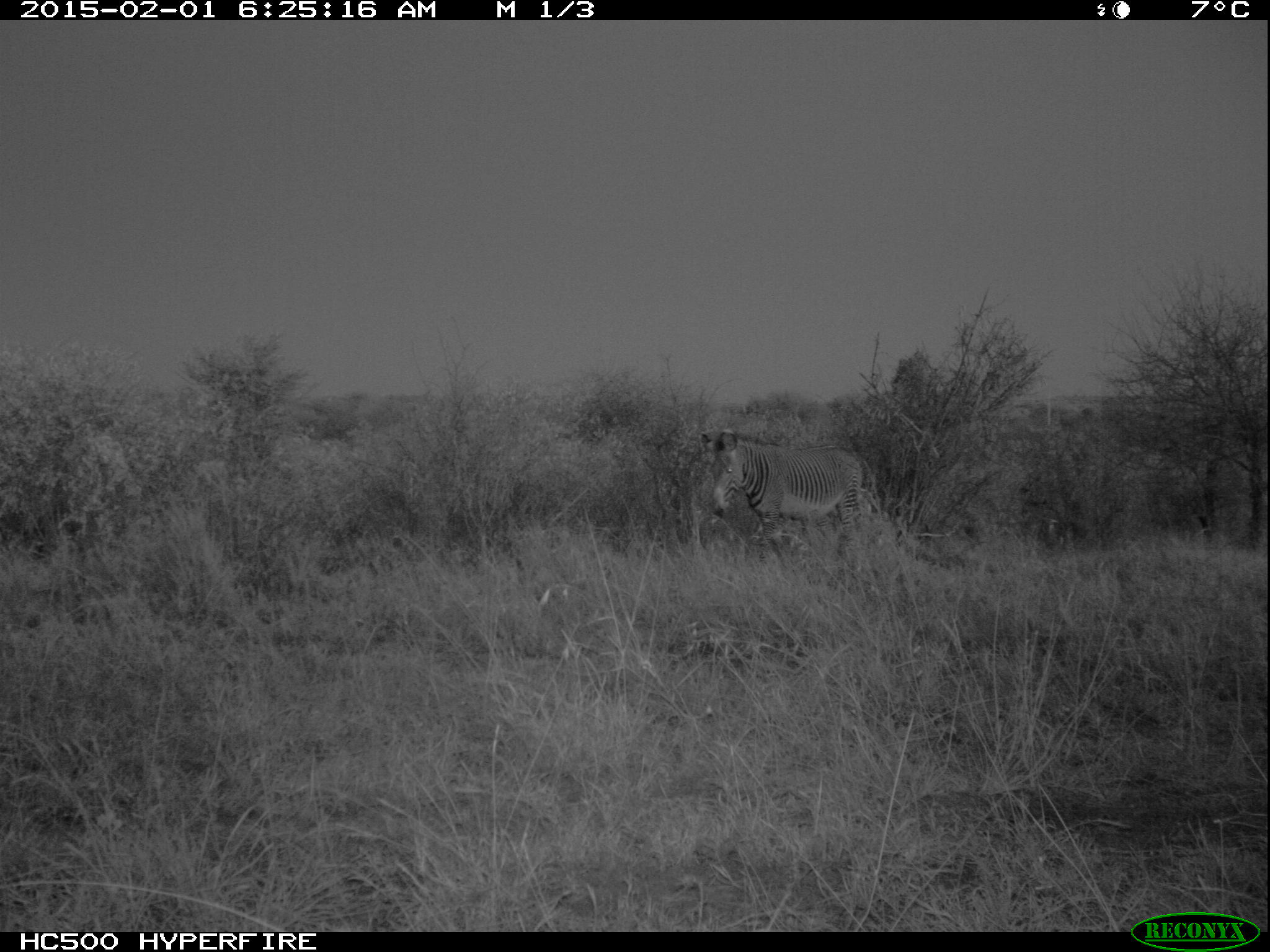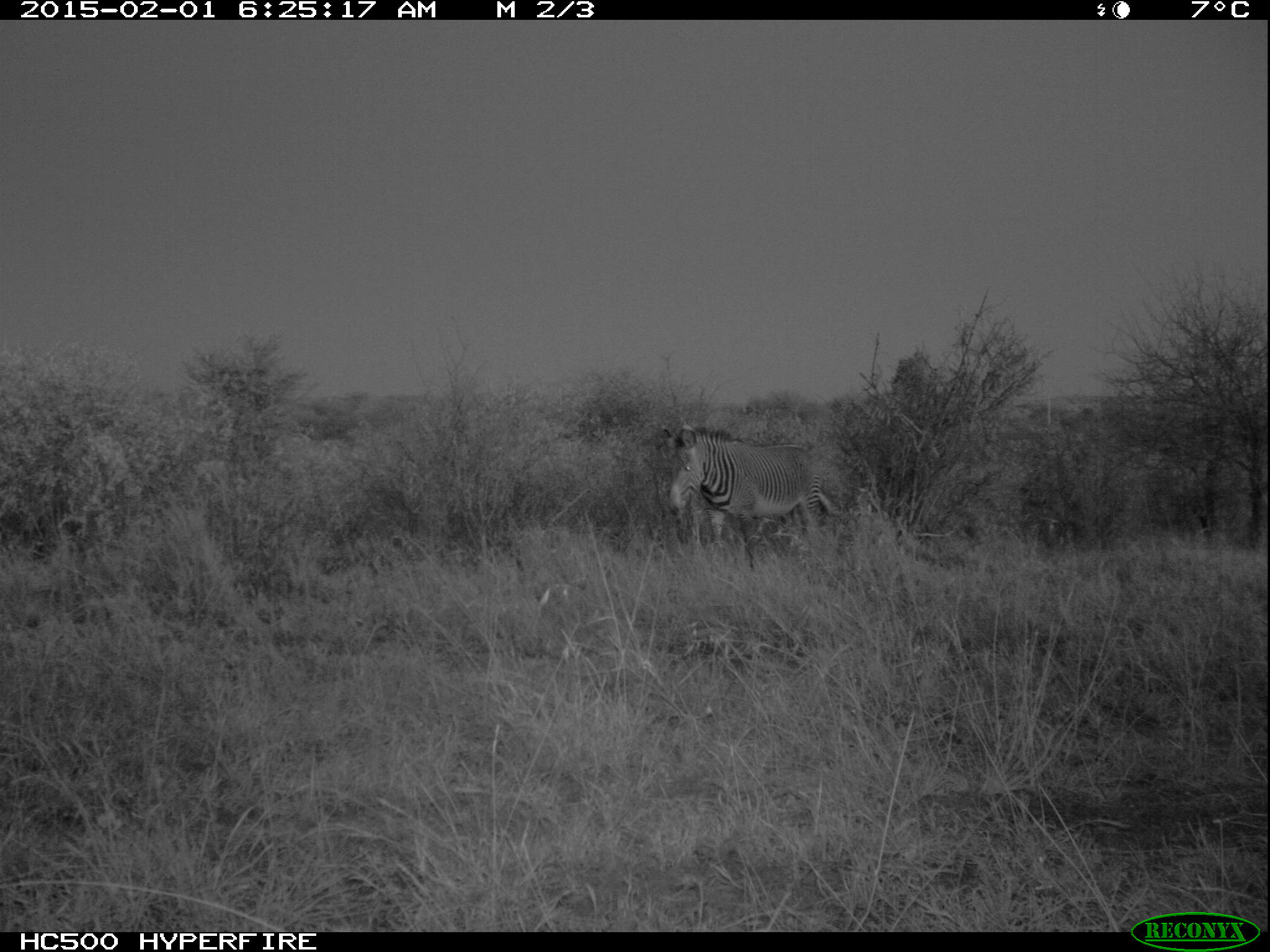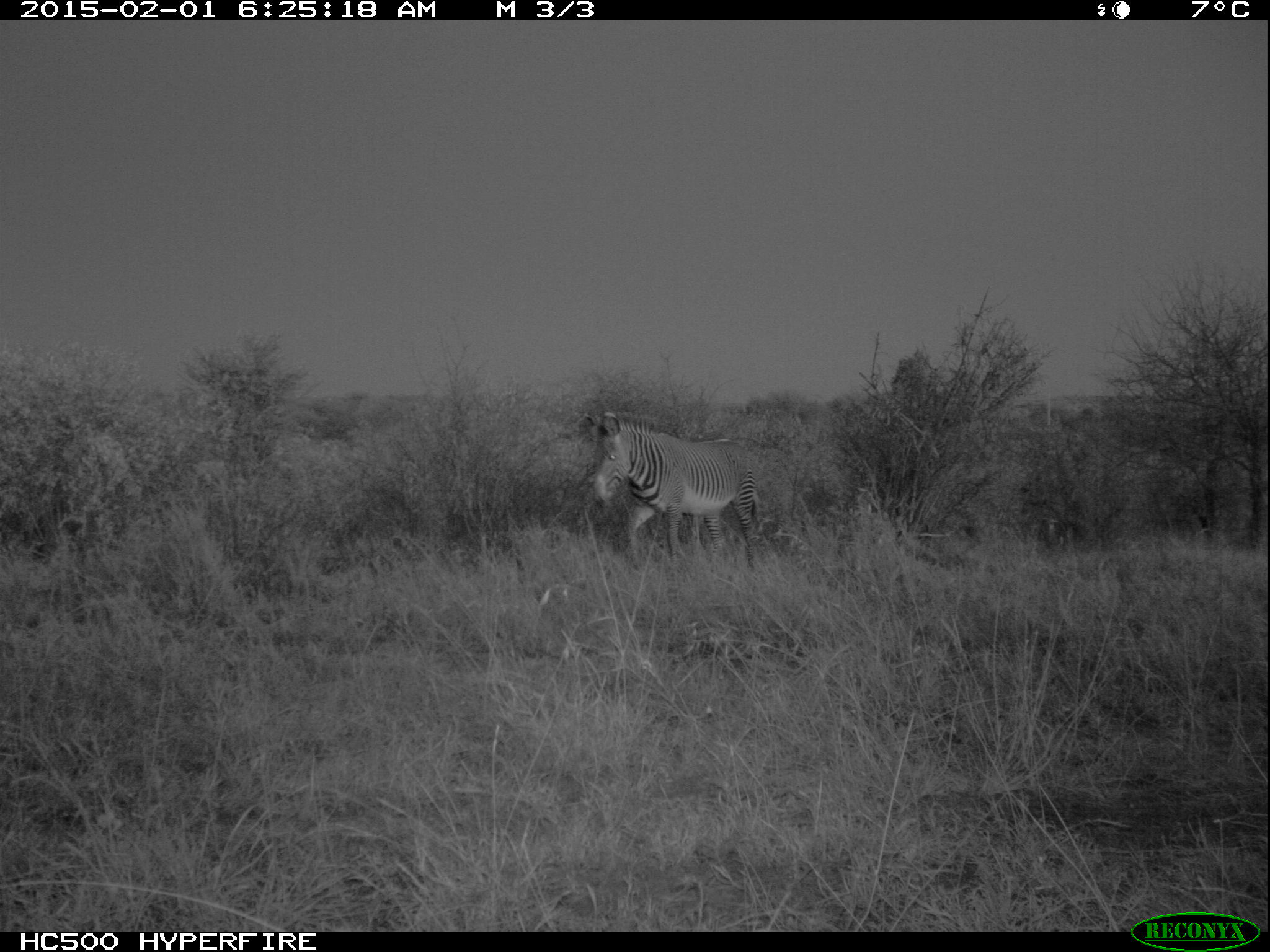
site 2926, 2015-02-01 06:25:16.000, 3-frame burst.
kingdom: Animalia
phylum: Chordata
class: Mammalia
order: Perissodactyla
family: Equidae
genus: Equus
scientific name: Equus grevyi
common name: grévy's zebra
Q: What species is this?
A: Equus grevyi (grévy's zebra).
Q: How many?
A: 2.